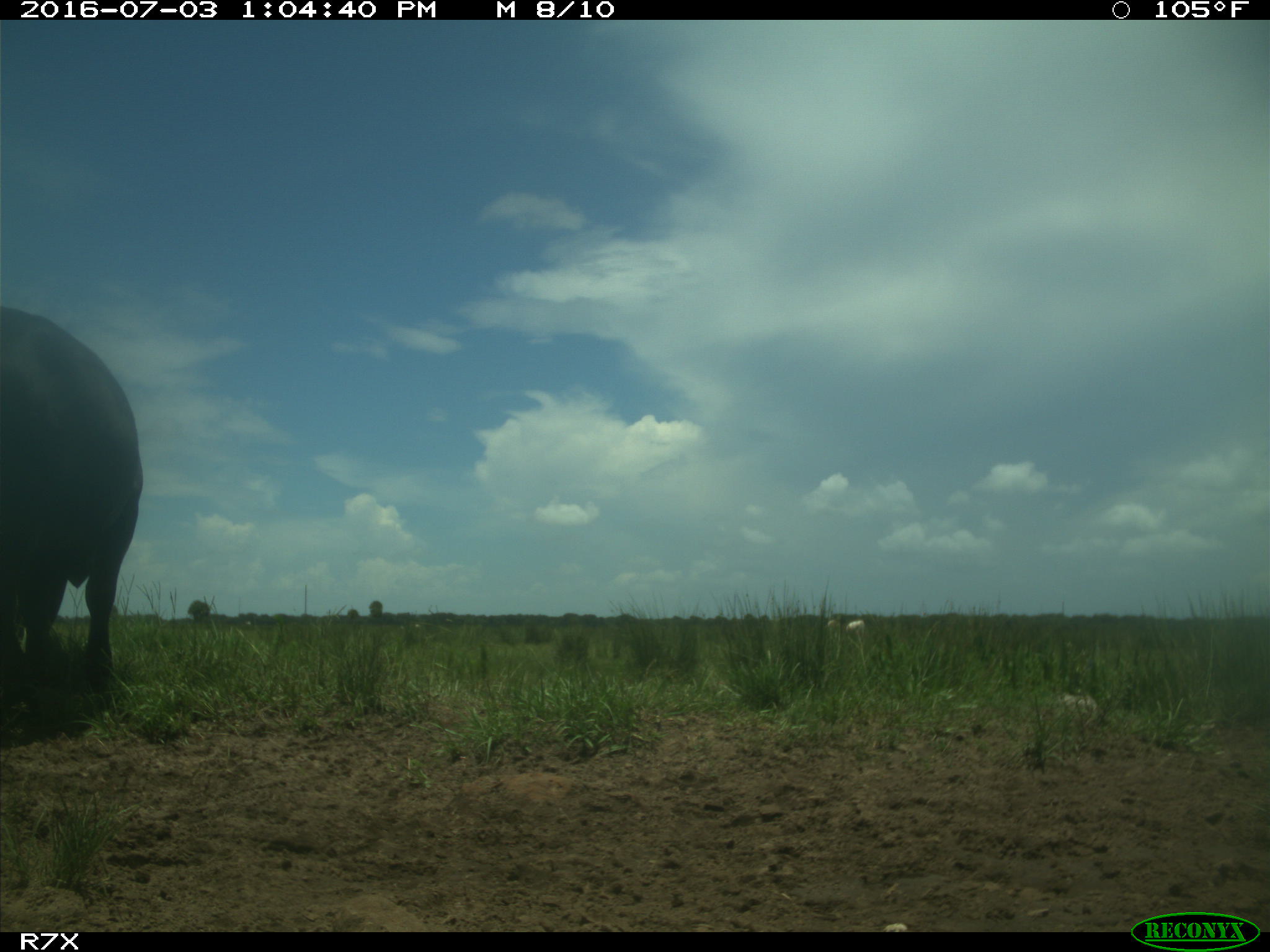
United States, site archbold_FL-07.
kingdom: Animalia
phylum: Chordata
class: Mammalia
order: Artiodactyla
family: Bovidae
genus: Bos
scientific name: Bos taurus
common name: domestic cow